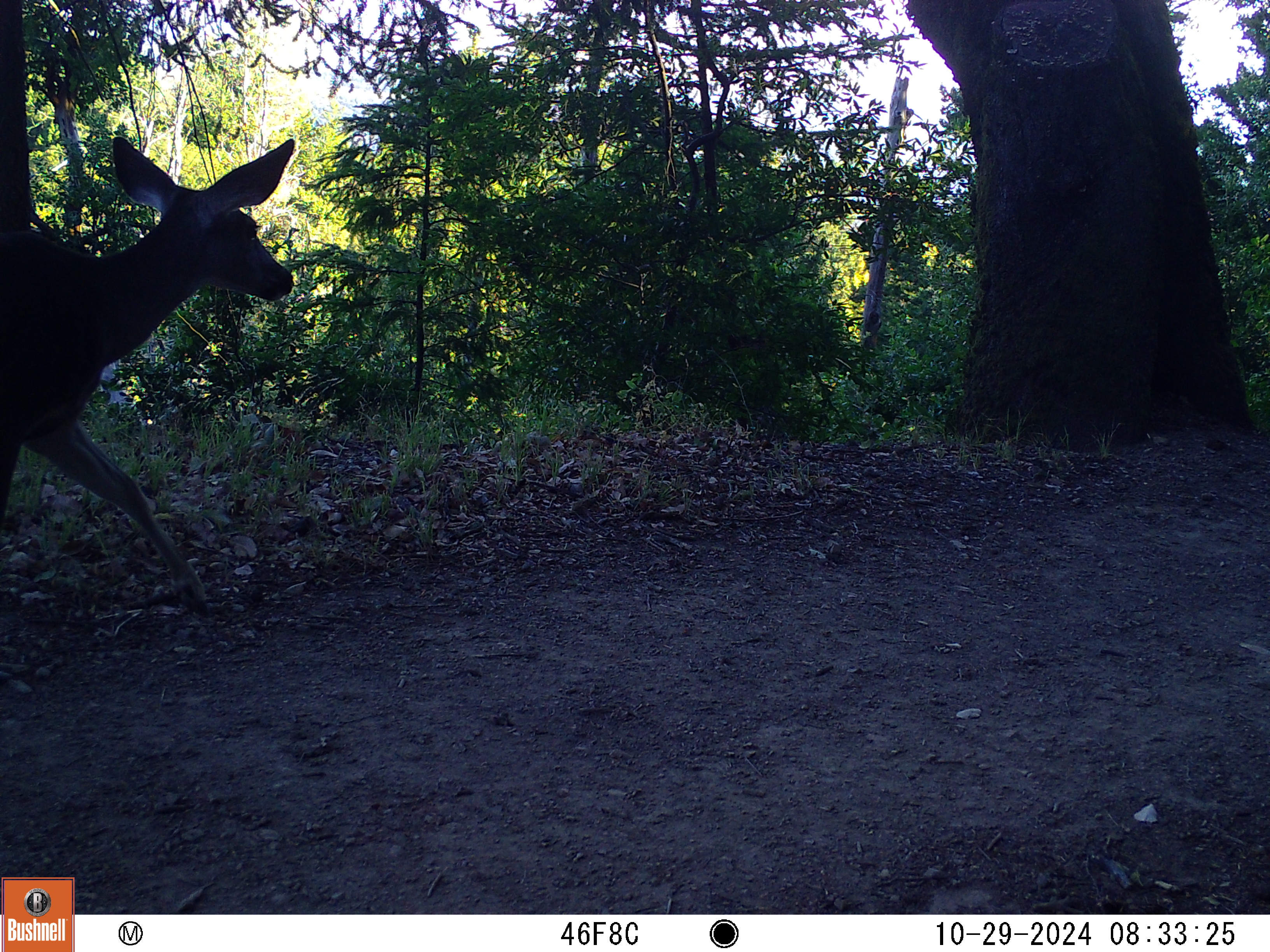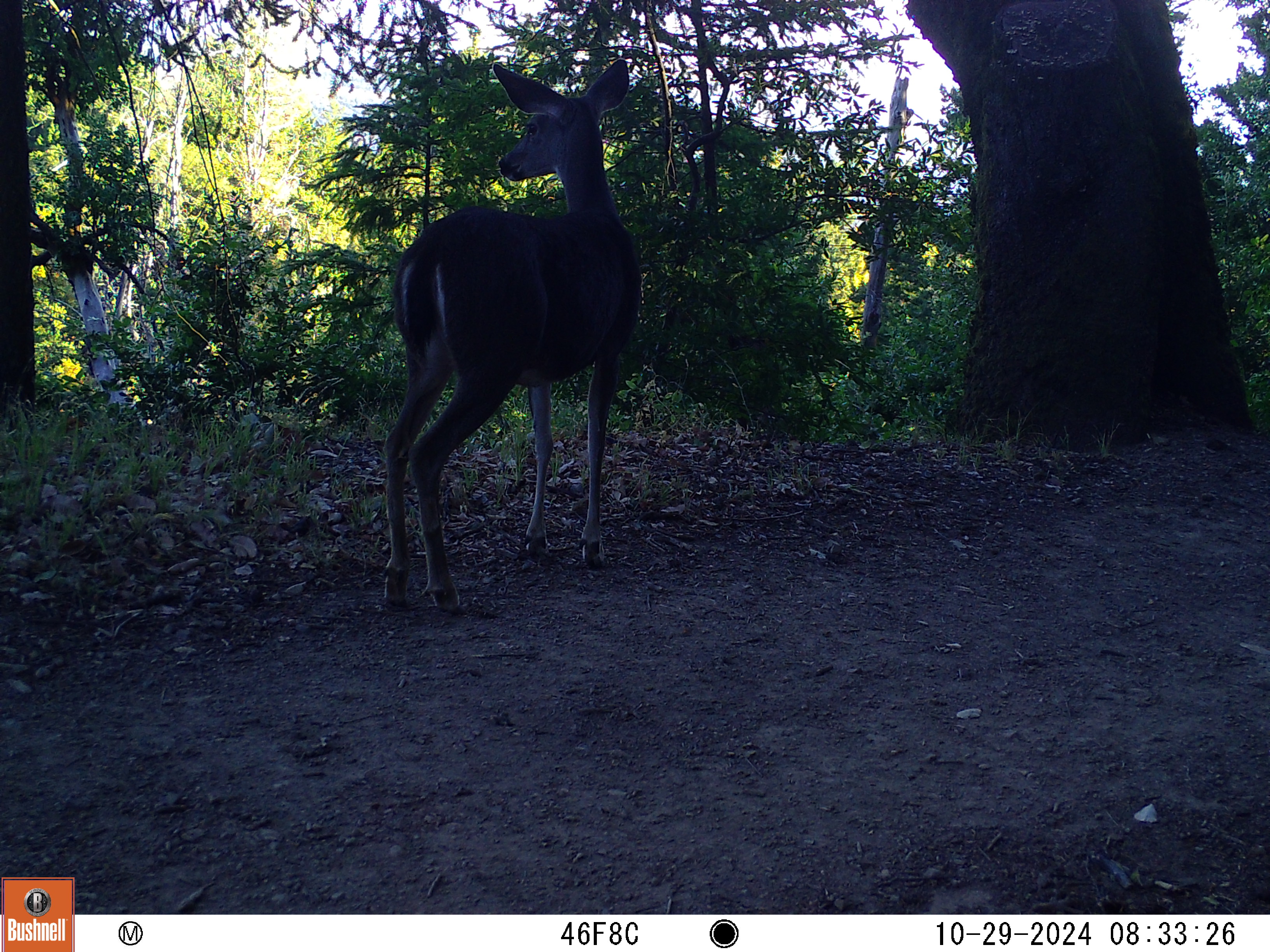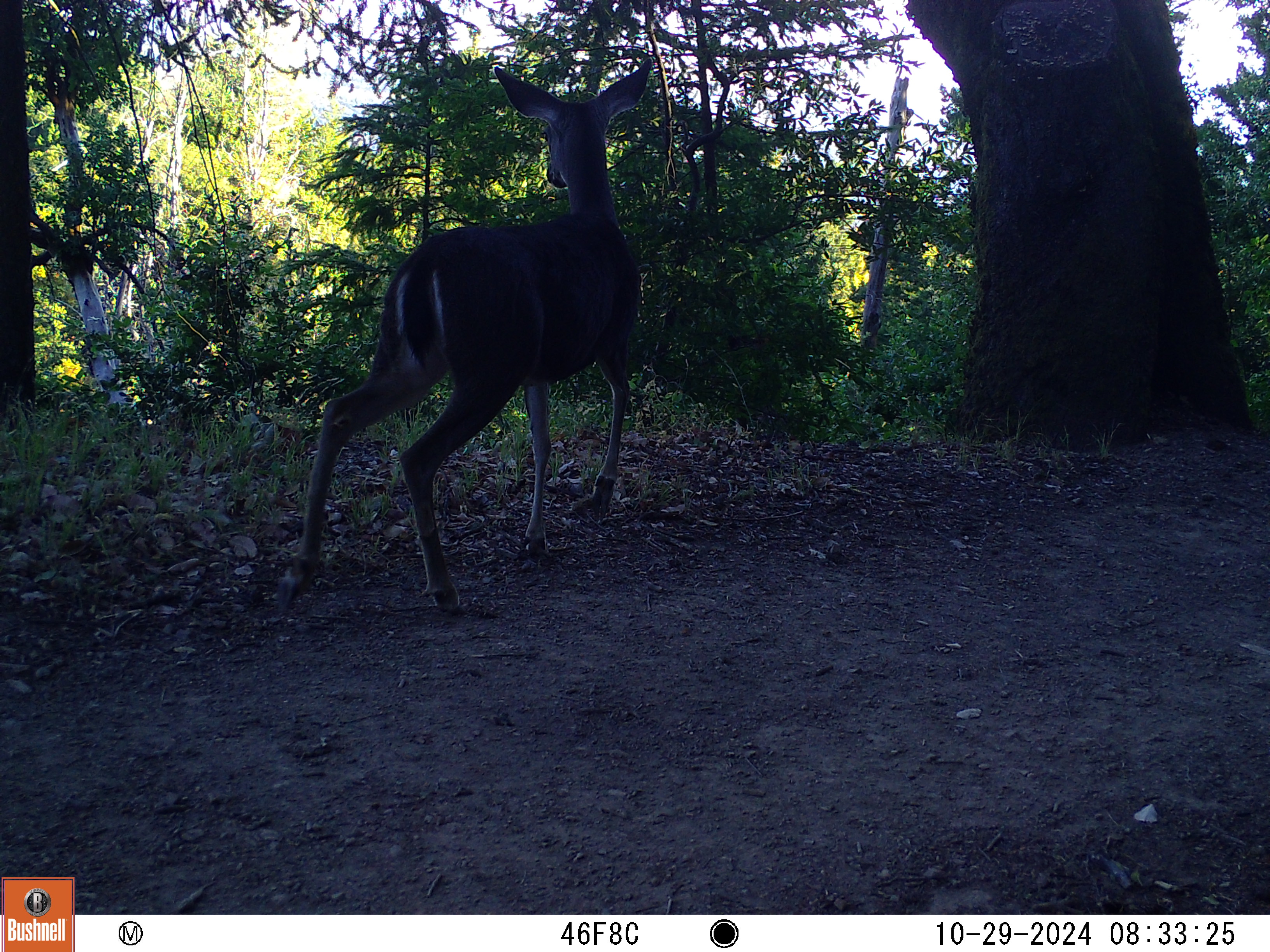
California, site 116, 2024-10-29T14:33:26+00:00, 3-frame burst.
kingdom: Animalia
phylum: Chordata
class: Mammalia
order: Artiodactyla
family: Cervidae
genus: Odocoileus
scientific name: Odocoileus hemionus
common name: mule deer